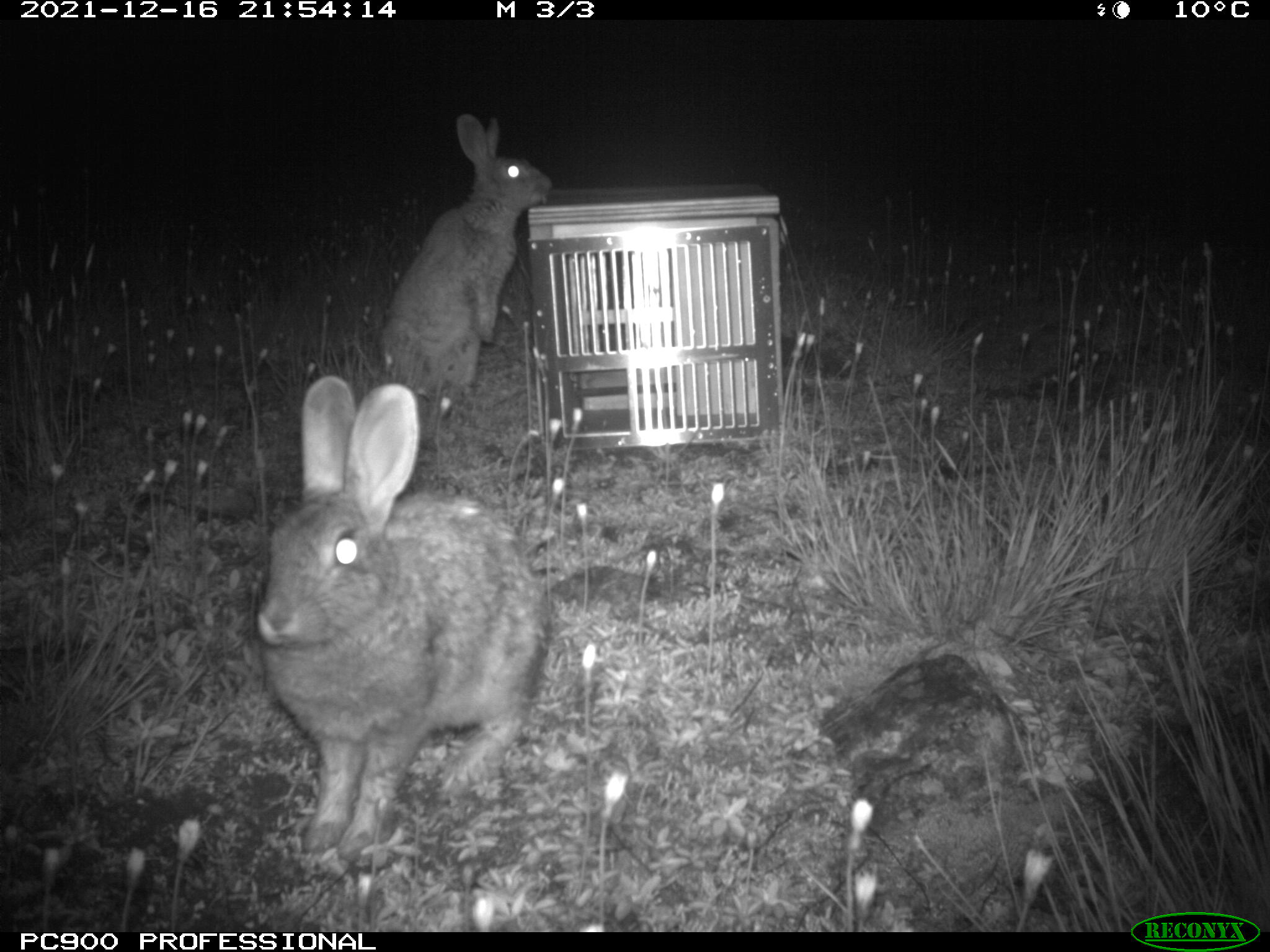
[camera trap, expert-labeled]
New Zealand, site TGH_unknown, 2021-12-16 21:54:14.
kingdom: Animalia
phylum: Chordata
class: Mammalia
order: Lagomorpha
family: Leporidae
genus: Oryctolagus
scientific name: Oryctolagus cuniculus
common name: european rabbit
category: rabbit